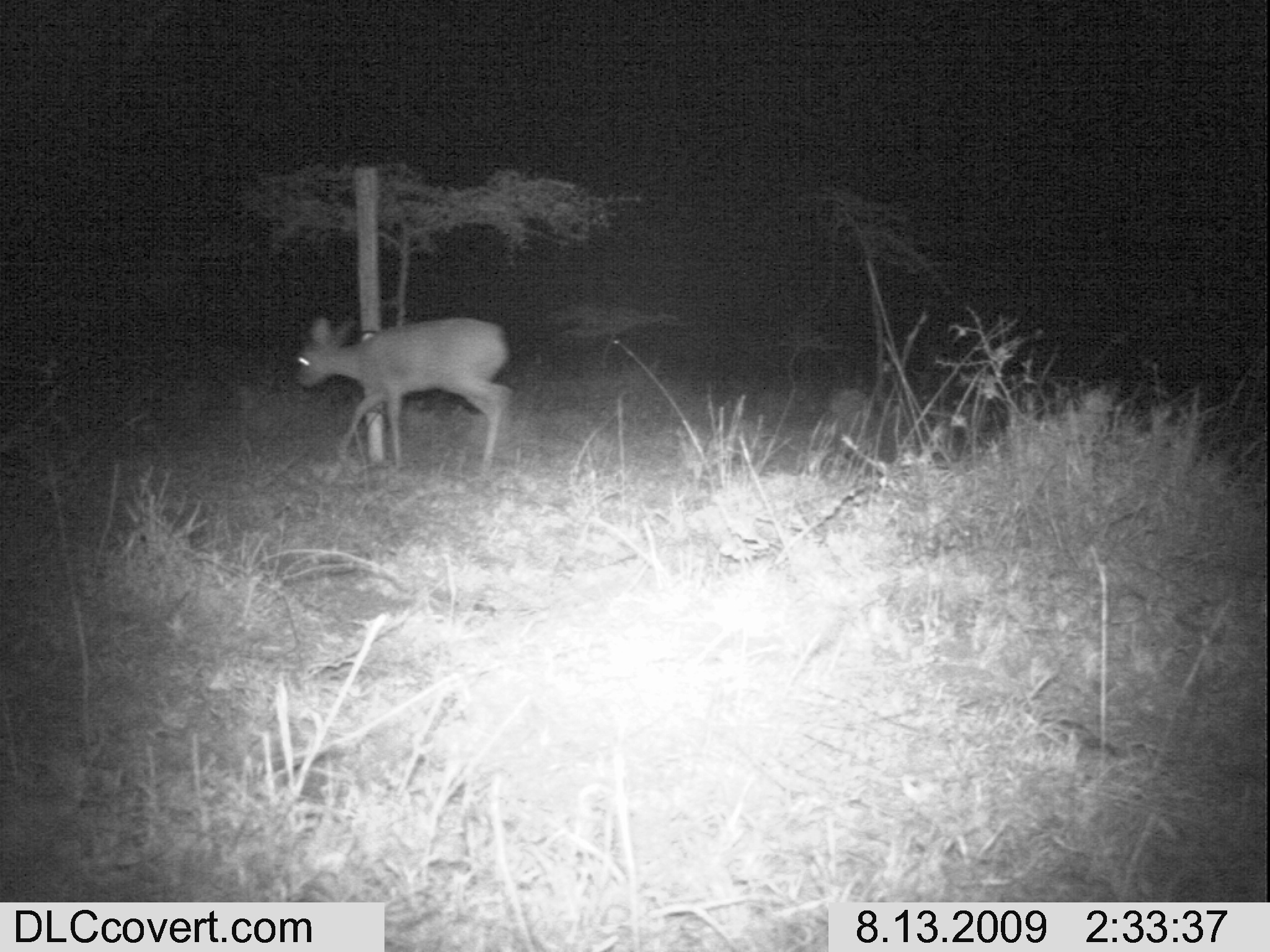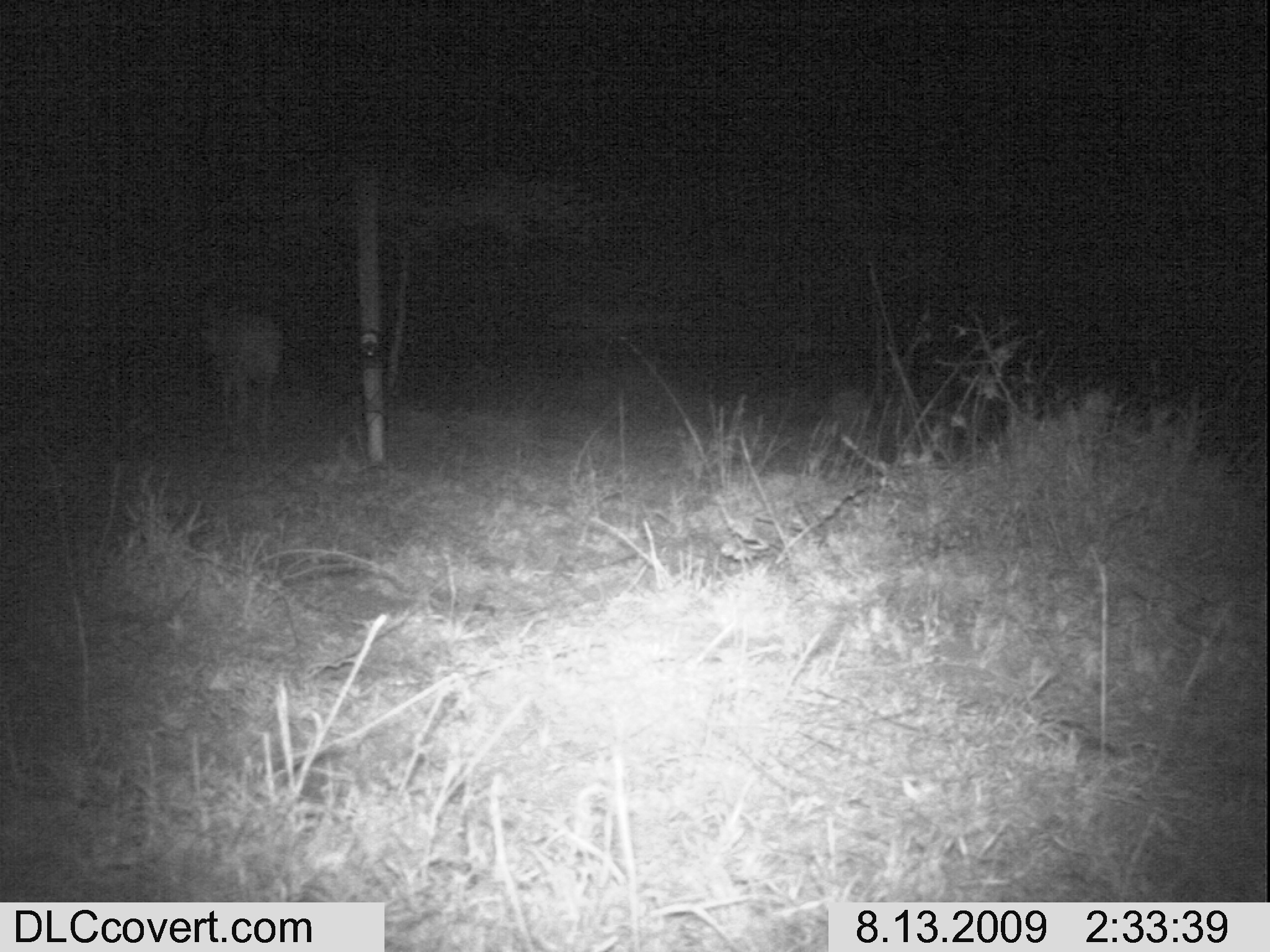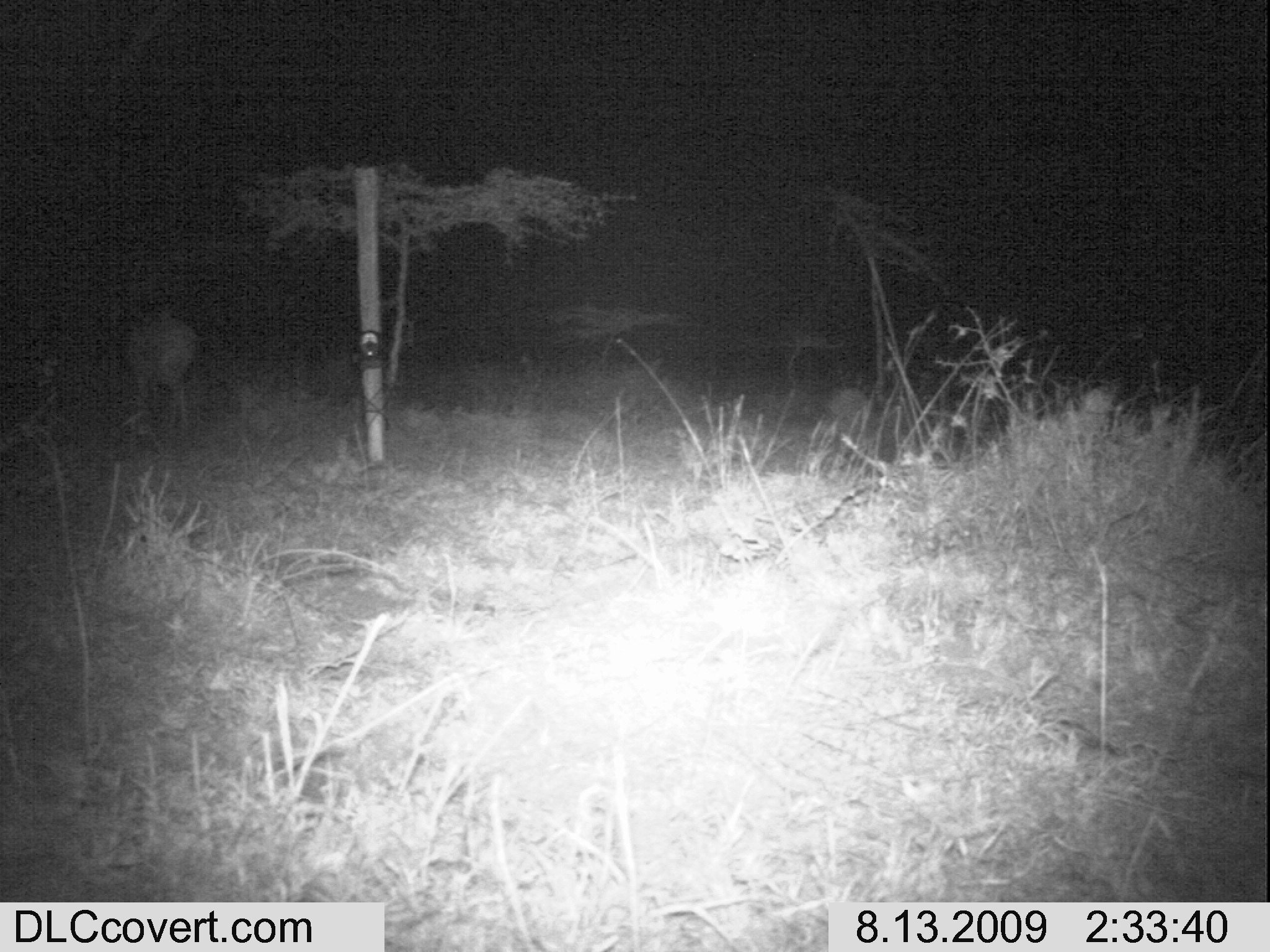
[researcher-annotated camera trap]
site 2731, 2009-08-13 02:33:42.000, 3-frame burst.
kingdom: Animalia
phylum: Chordata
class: Mammalia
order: Artiodactyla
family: Bovidae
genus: Raphicerus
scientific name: Raphicerus campestris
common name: steenbok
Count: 1.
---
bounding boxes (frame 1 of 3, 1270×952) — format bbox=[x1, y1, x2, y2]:
raphicerus campestris: bbox=[291, 315, 517, 474]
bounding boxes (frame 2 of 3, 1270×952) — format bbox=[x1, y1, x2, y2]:
raphicerus campestris: bbox=[201, 311, 280, 451]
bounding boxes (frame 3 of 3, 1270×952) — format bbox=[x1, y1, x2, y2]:
raphicerus campestris: bbox=[120, 317, 212, 434]